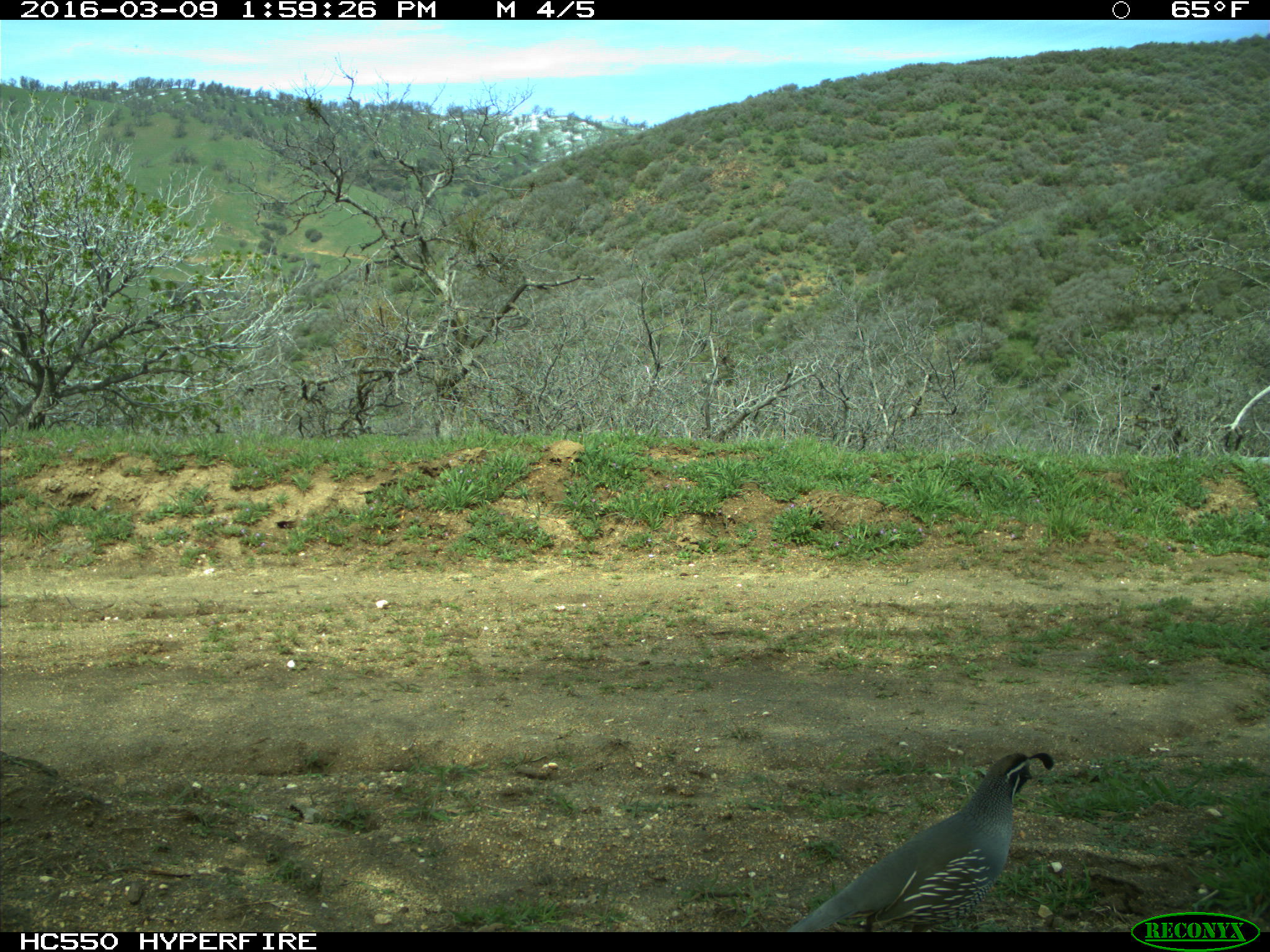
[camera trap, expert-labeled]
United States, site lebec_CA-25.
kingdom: Animalia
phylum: Chordata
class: Aves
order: Galliformes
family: Odontophoridae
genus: Callipepla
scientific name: Callipepla californica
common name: california quail